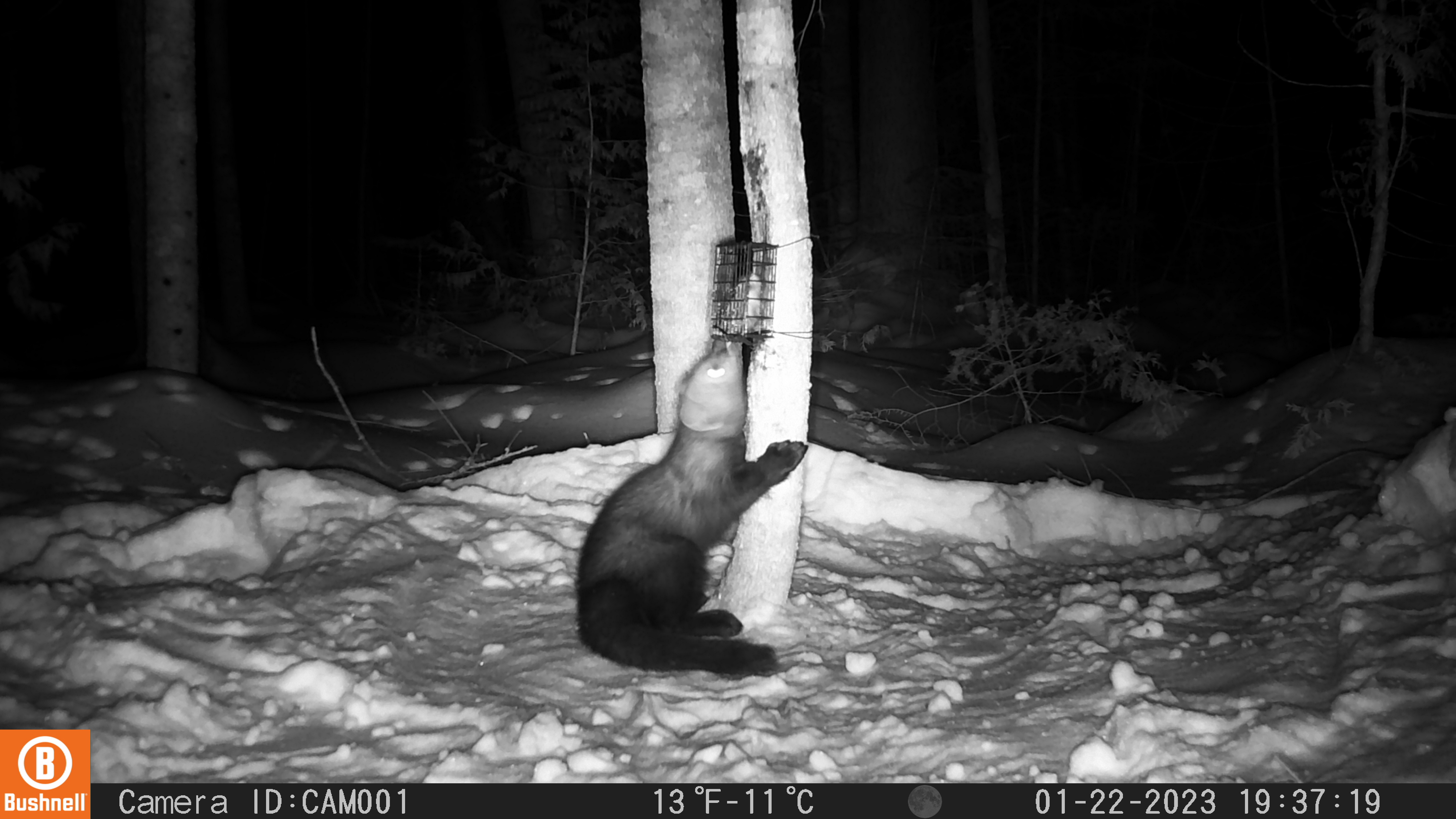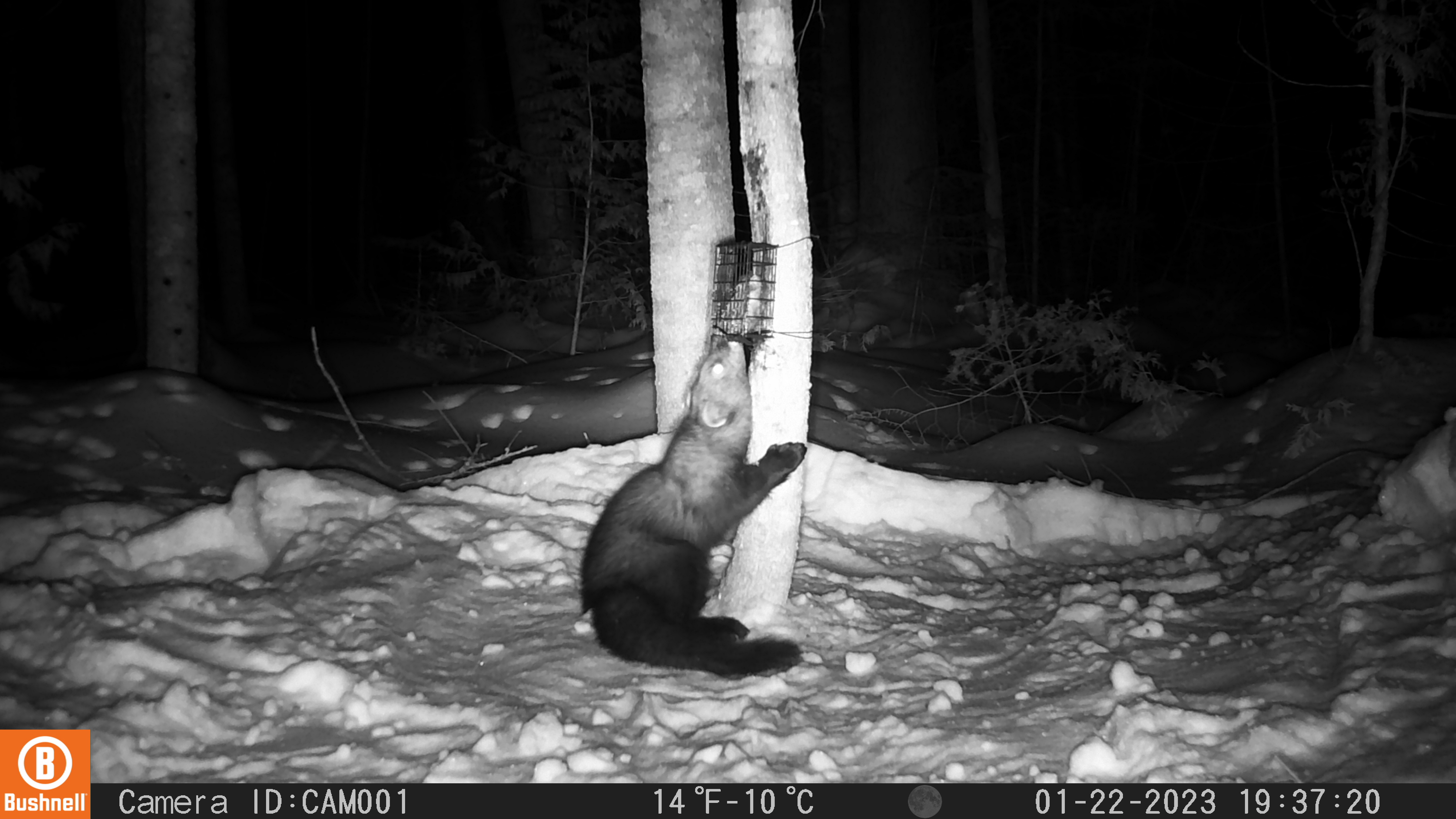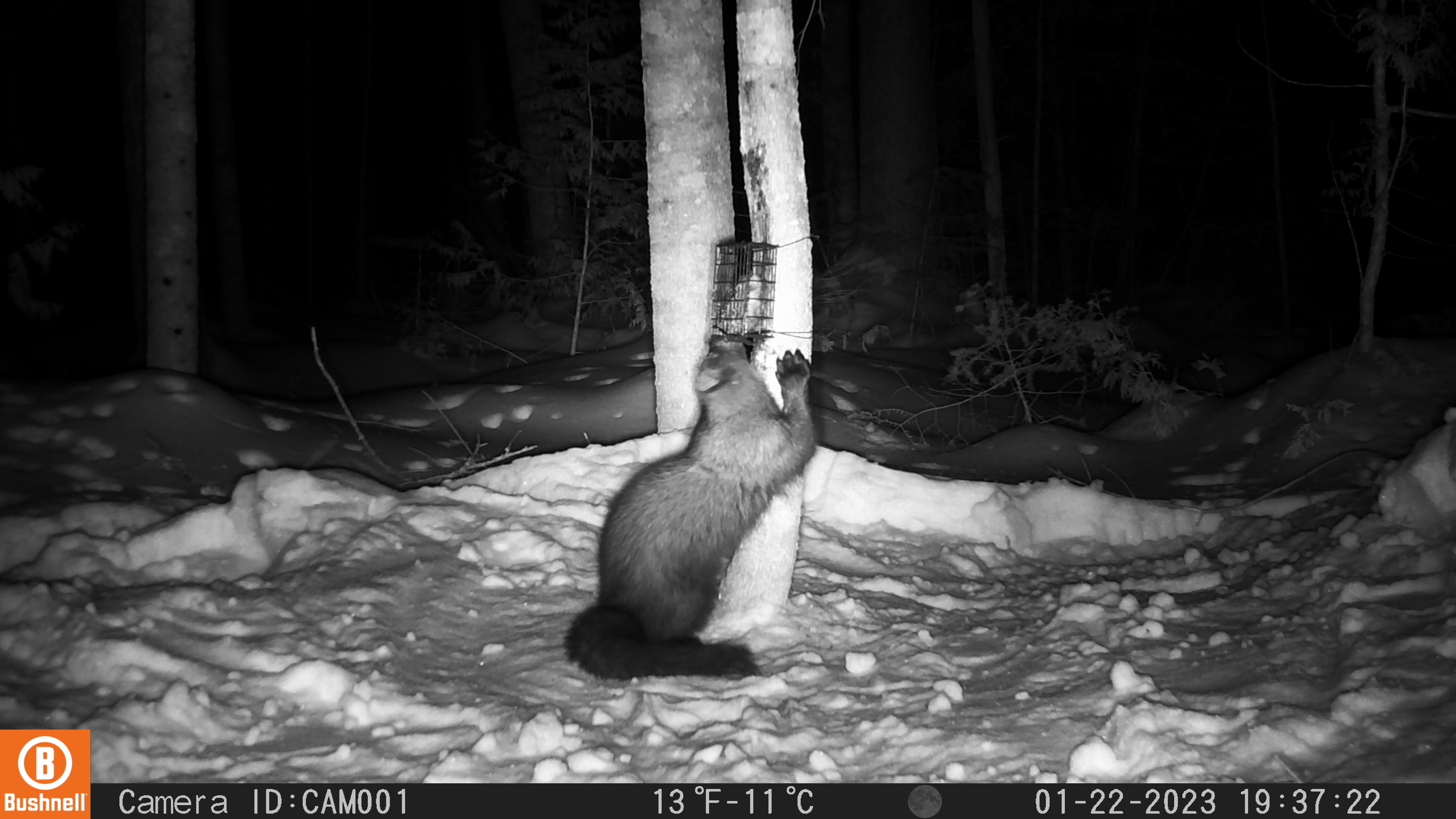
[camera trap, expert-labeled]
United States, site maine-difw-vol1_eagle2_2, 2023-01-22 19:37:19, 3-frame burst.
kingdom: Animalia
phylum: Chordata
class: Mammalia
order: Carnivora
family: Mustelidae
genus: Pekania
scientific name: Pekania pennanti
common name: fisher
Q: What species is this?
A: Fisher (Pekania pennanti).